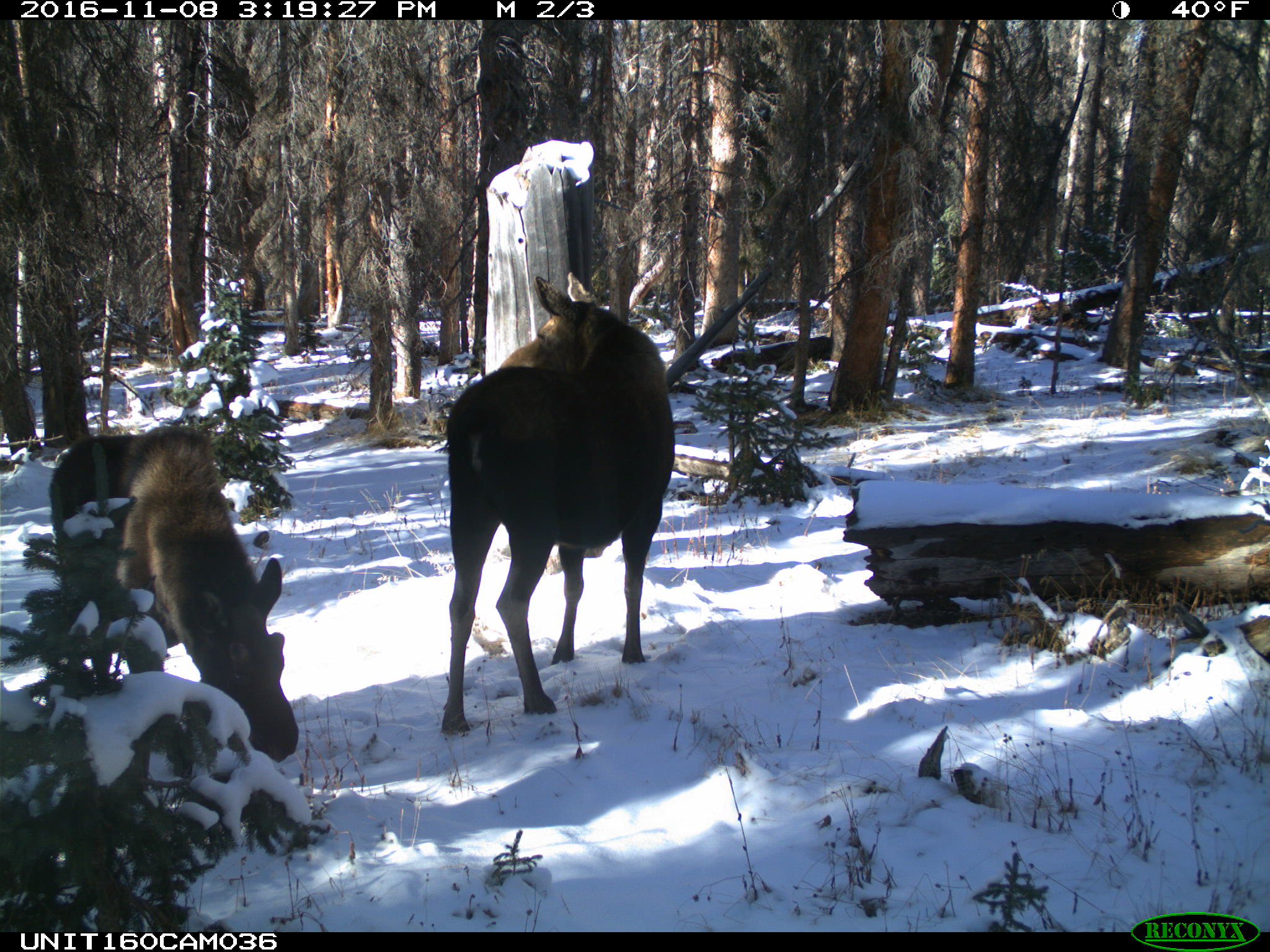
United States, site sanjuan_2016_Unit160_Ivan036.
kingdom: Animalia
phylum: Chordata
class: Mammalia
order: Artiodactyla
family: Cervidae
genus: Alces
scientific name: Alces alces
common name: moose